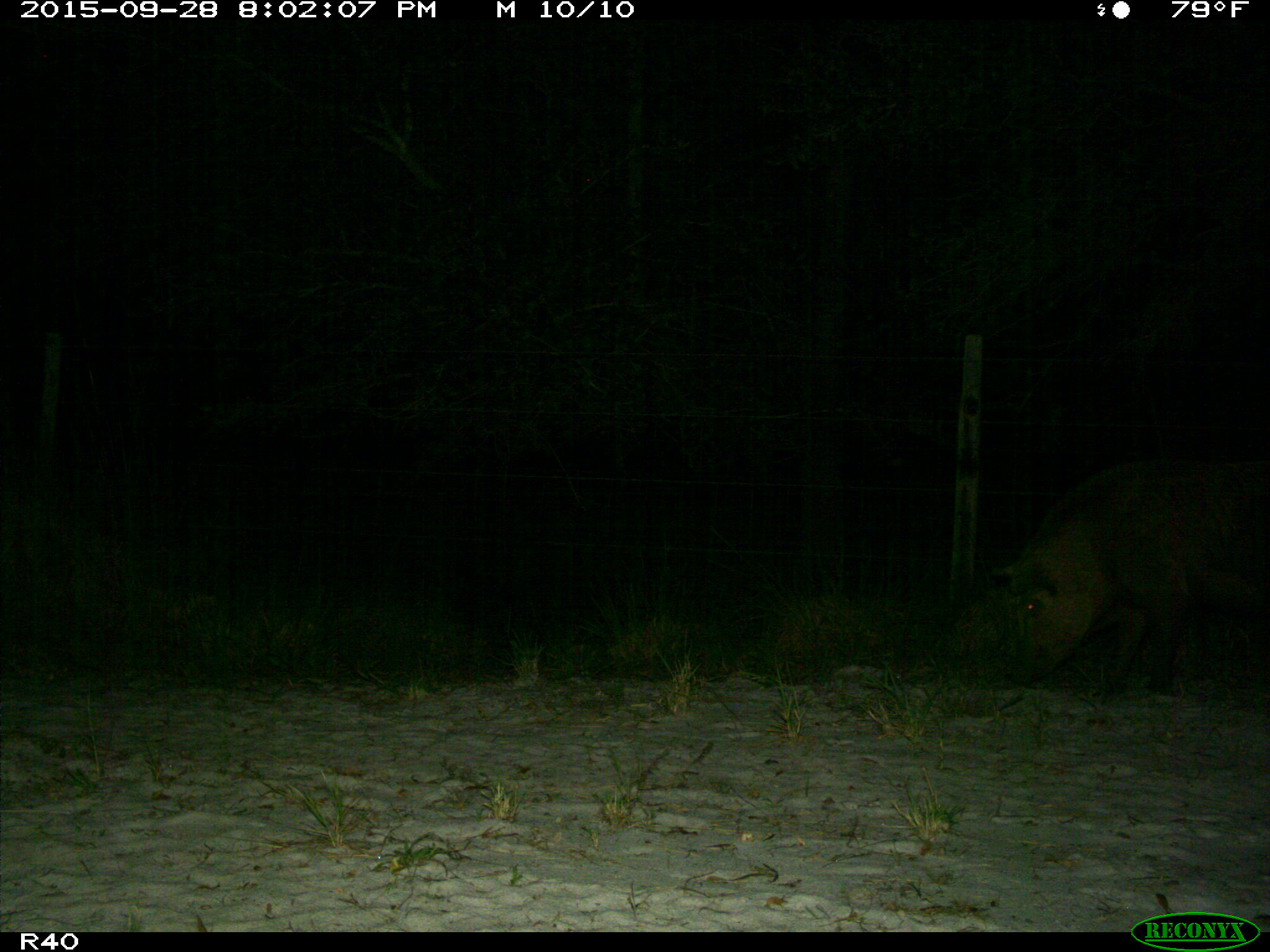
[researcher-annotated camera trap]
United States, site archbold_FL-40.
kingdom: Animalia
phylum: Chordata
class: Mammalia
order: Artiodactyla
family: Suidae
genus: Sus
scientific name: Sus scrofa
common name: wild boar